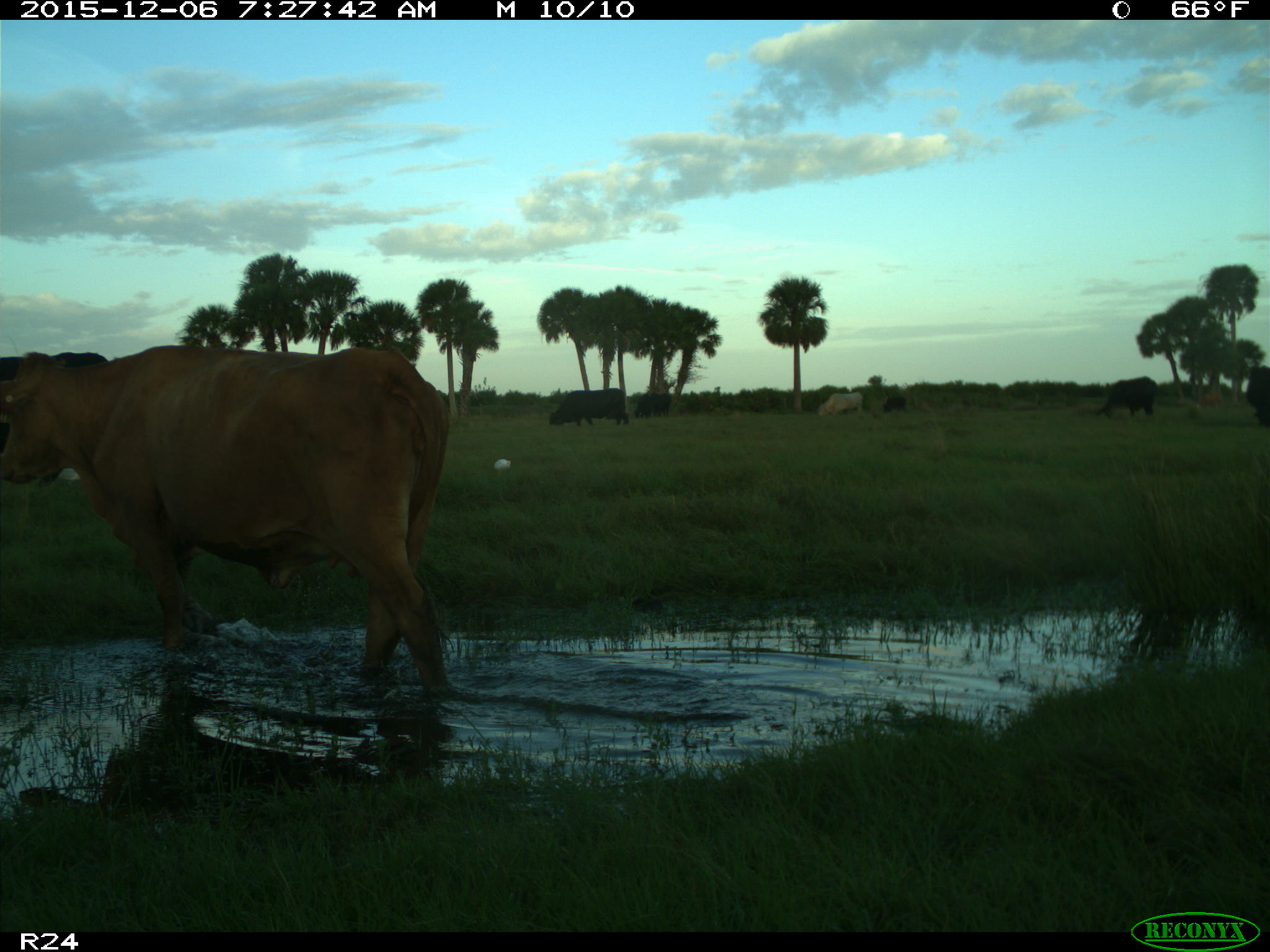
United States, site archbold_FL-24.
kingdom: Animalia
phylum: Chordata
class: Mammalia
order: Artiodactyla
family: Bovidae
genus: Bos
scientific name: Bos taurus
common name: domestic cow